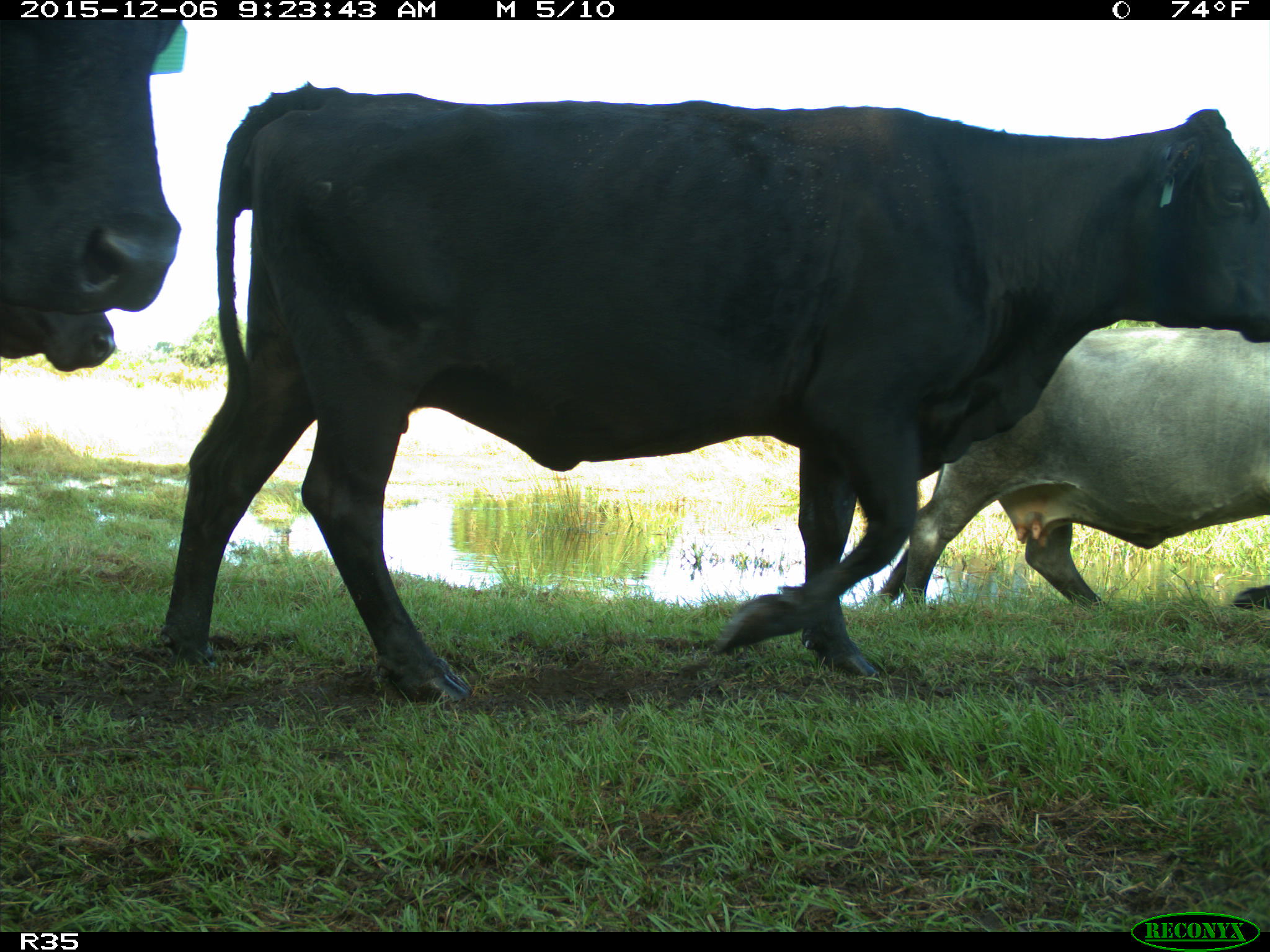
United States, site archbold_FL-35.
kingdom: Animalia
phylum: Chordata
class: Mammalia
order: Artiodactyla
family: Bovidae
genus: Bos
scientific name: Bos taurus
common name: domestic cow